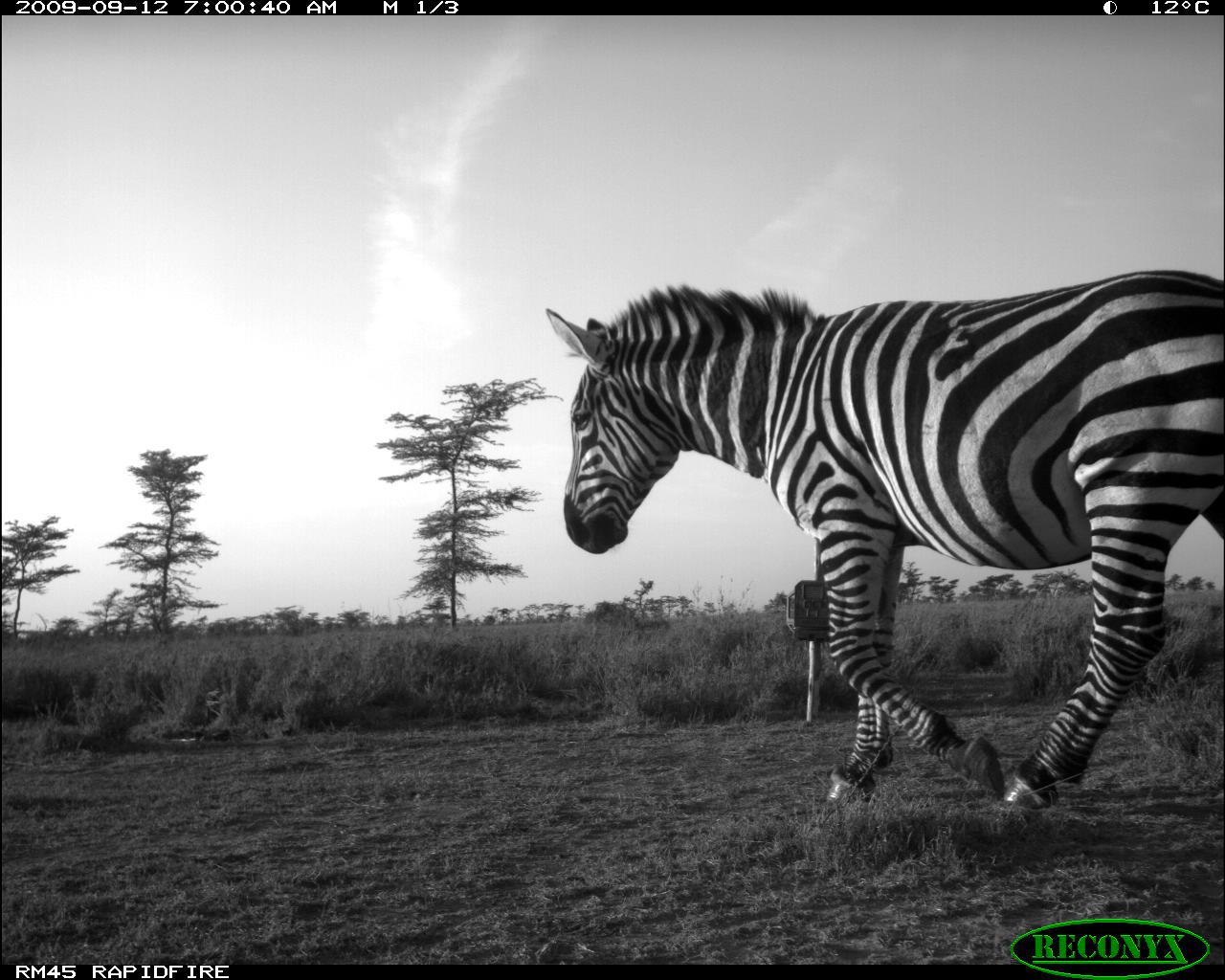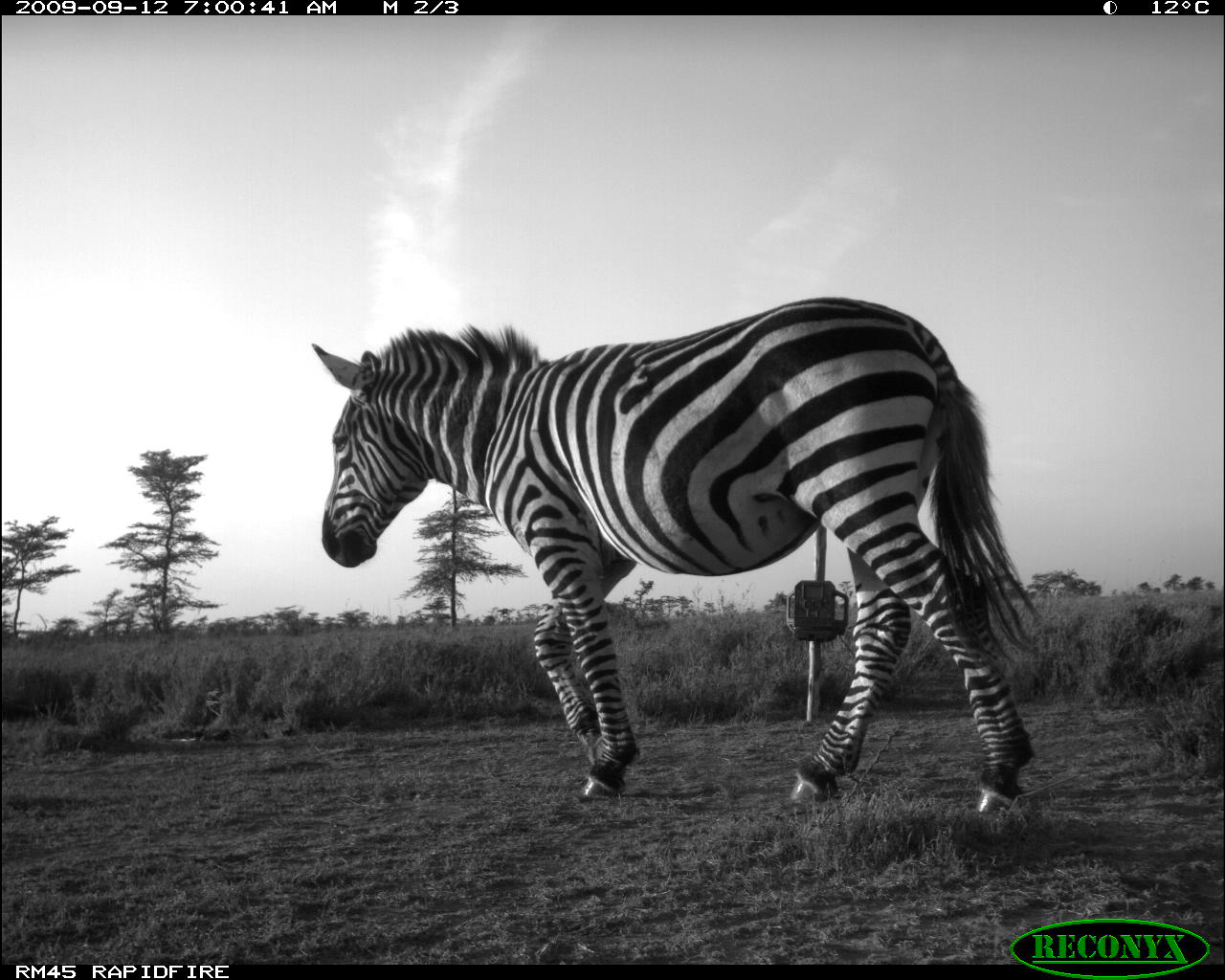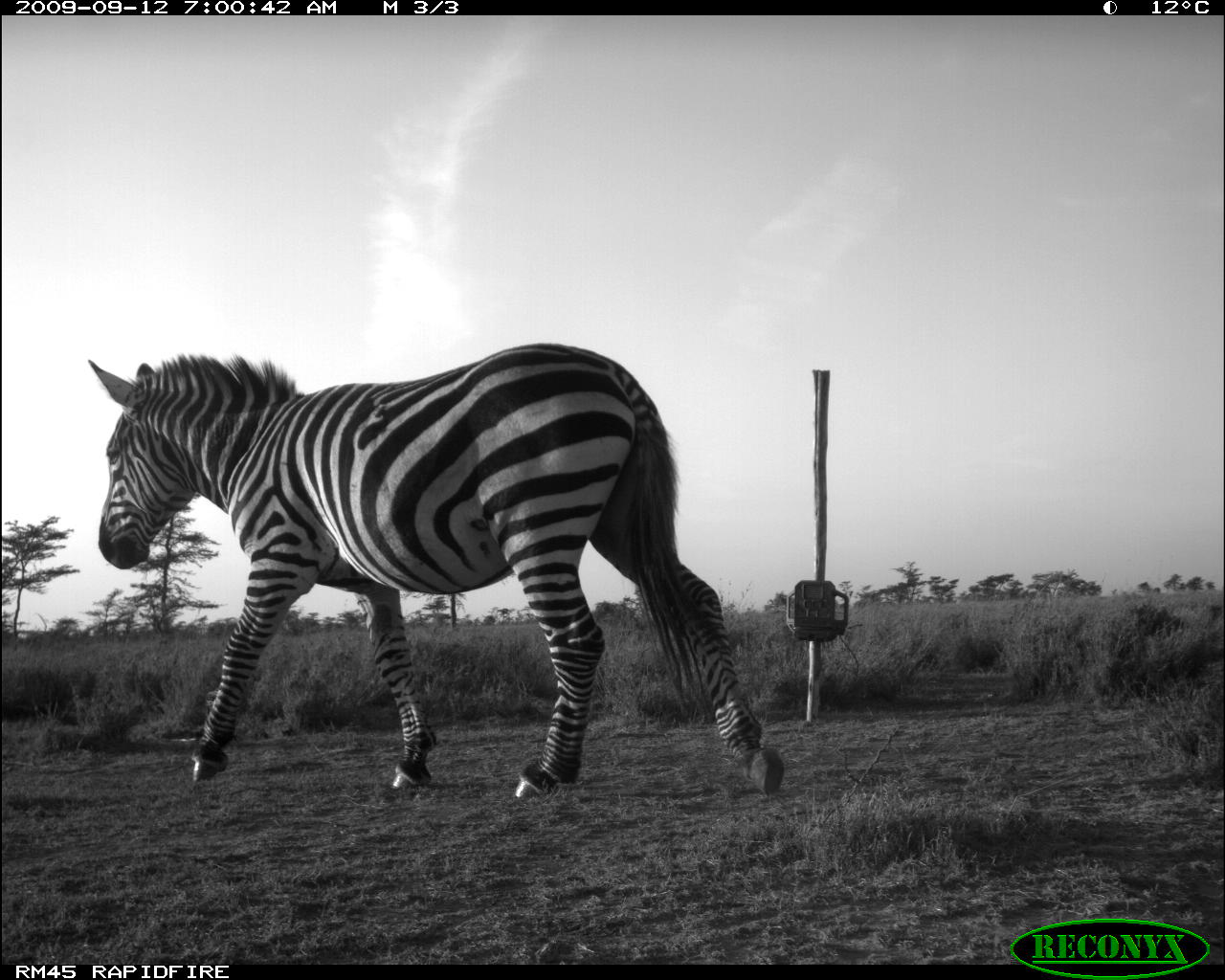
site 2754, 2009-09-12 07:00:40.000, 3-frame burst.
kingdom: Animalia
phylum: Chordata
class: Mammalia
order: Perissodactyla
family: Equidae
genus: Equus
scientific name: Equus quagga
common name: plains zebra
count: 1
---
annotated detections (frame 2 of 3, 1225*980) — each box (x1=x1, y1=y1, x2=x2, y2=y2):
equus quagga: (x1=312, y1=297, x2=1040, y2=815)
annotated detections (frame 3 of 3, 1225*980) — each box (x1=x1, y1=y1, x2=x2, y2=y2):
equus quagga: (x1=89, y1=343, x2=789, y2=796)